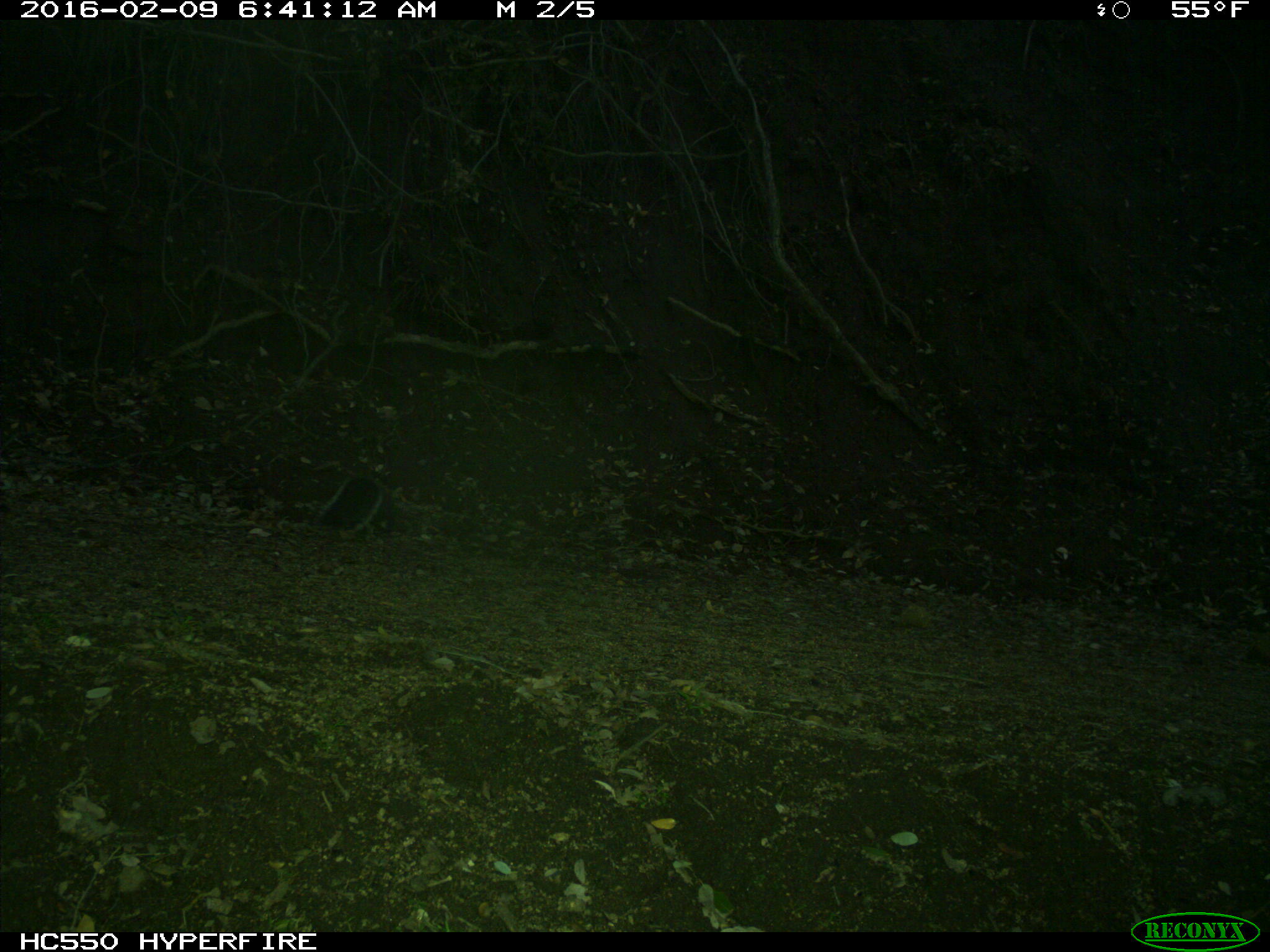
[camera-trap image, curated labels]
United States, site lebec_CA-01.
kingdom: Animalia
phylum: Chordata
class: Mammalia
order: Rodentia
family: Sciuridae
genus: Sciurus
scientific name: Sciurus carolinensis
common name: eastern gray squirrel